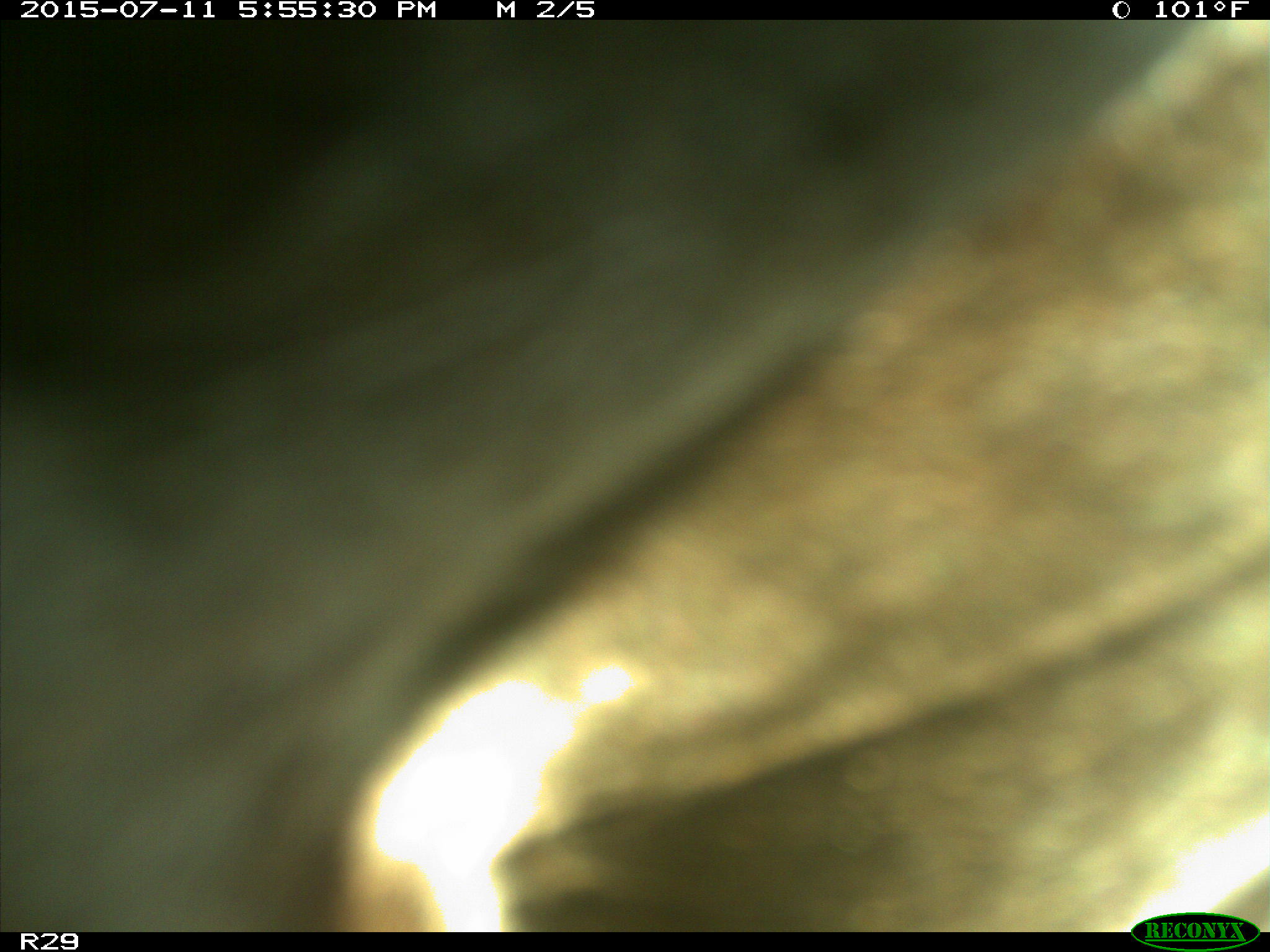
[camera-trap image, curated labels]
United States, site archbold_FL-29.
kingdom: Animalia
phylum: Chordata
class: Mammalia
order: Artiodactyla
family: Bovidae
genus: Bos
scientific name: Bos taurus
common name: domestic cow